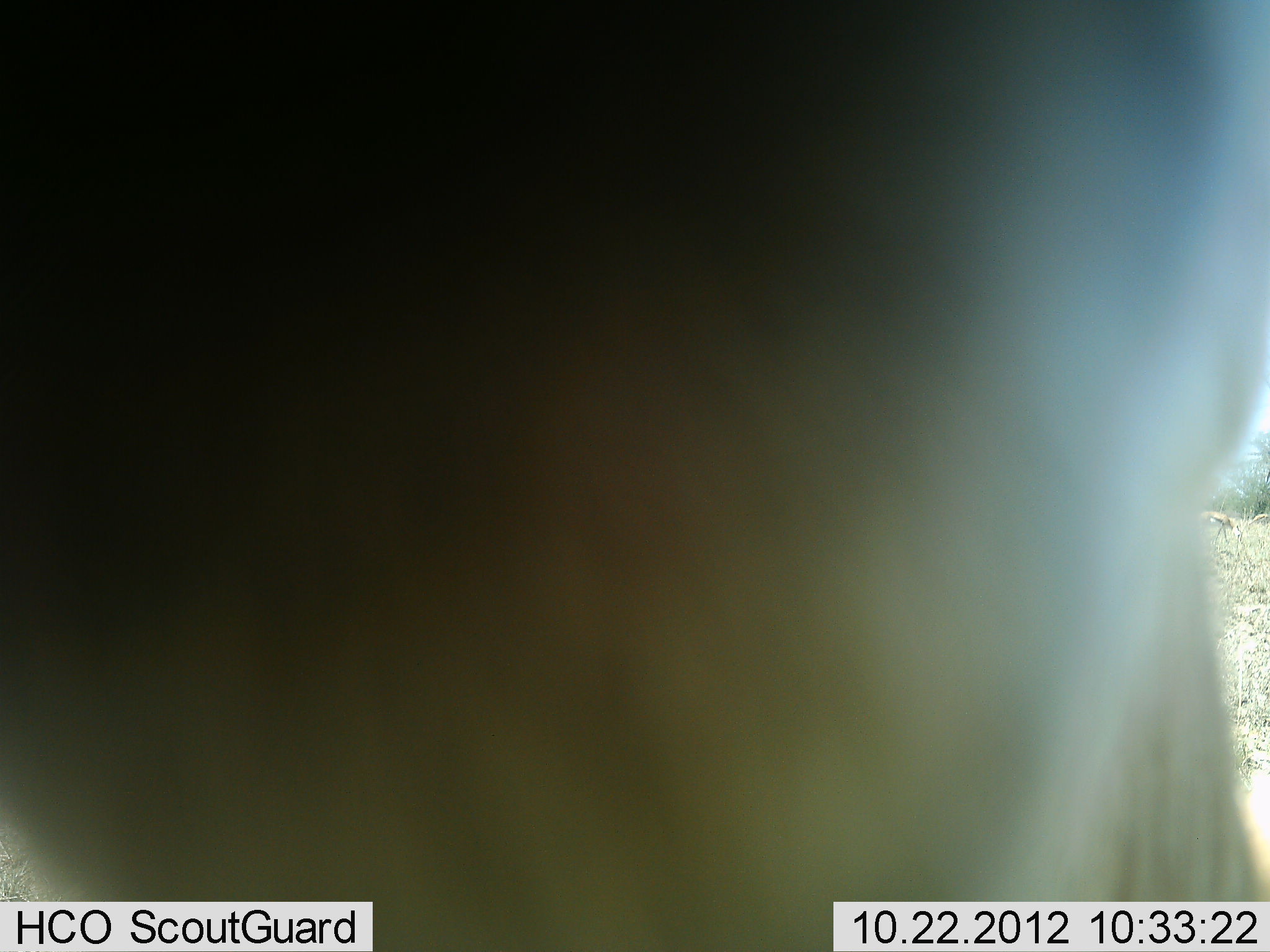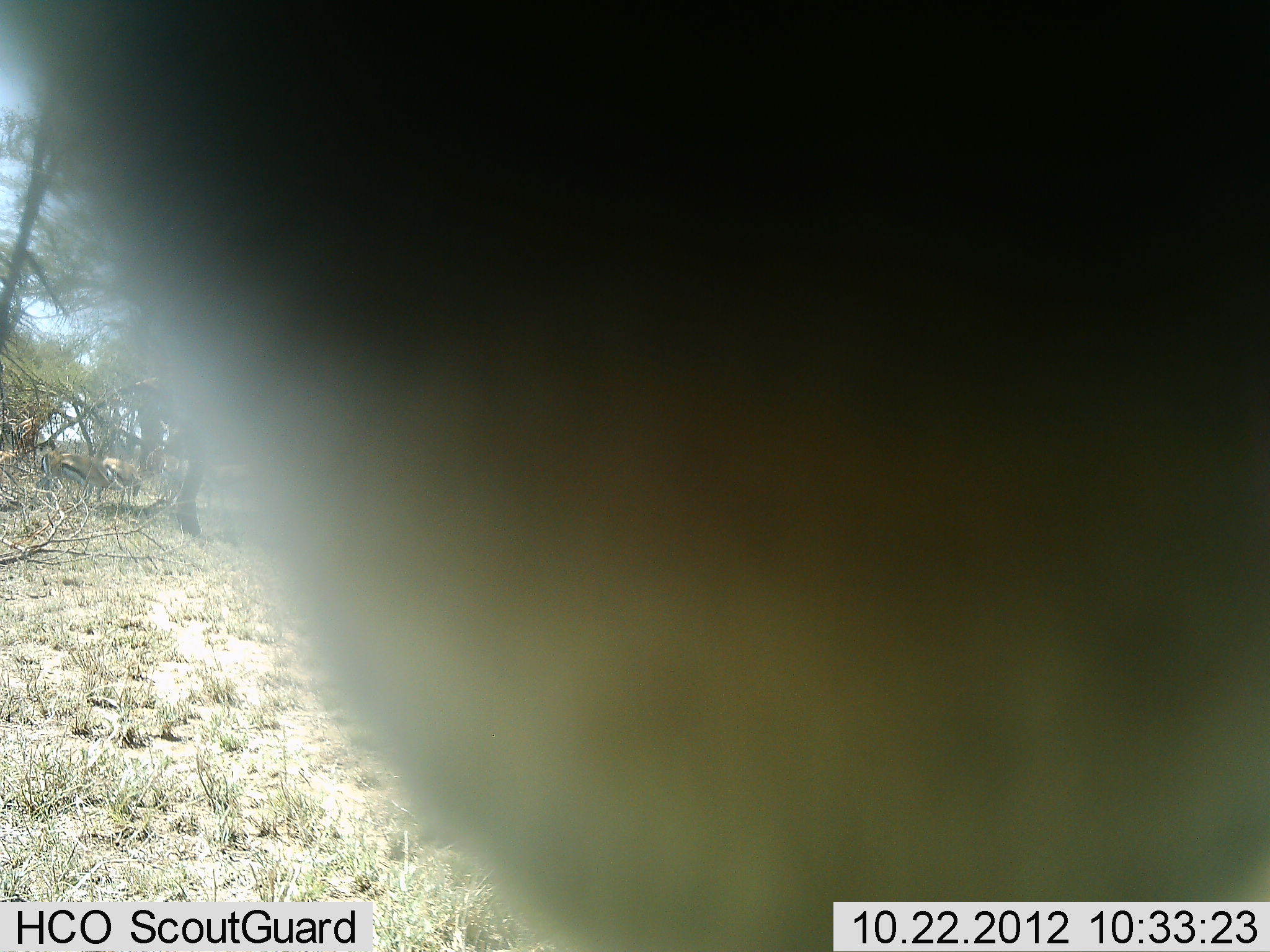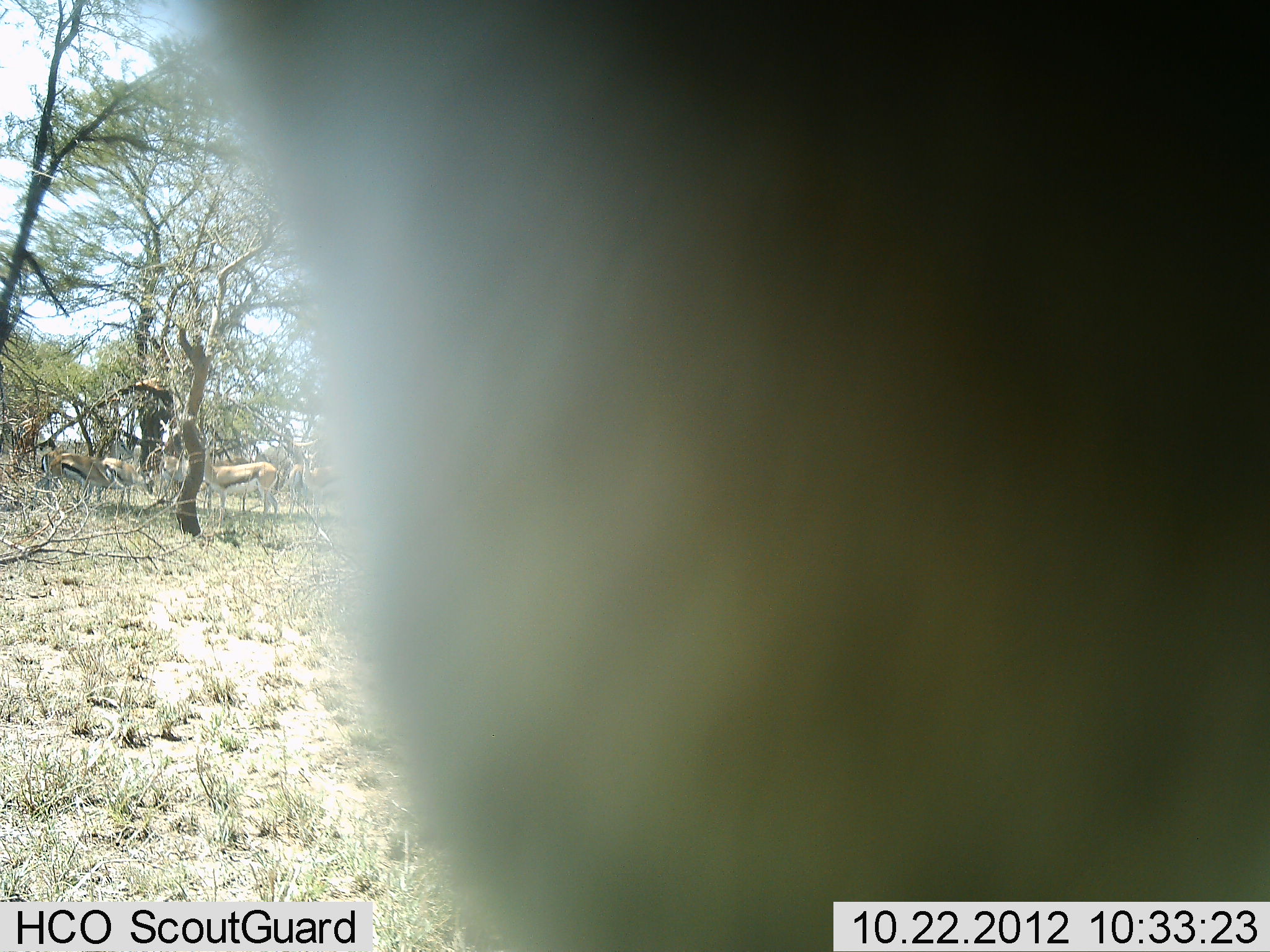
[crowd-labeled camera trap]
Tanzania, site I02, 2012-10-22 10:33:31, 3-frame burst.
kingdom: Animalia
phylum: Chordata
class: Mammalia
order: Artiodactyla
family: Bovidae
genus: Eudorcas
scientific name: Eudorcas thomsonii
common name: thomson's gazelle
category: gazellethomsons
Gazellethomsons (thomson's gazelle) (Eudorcas thomsonii), count 5. Behavior (volunteer vote fractions): standing 100%, resting 0%, moving 10%, interacting 0%. Young present (vote fraction): 0%. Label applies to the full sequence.